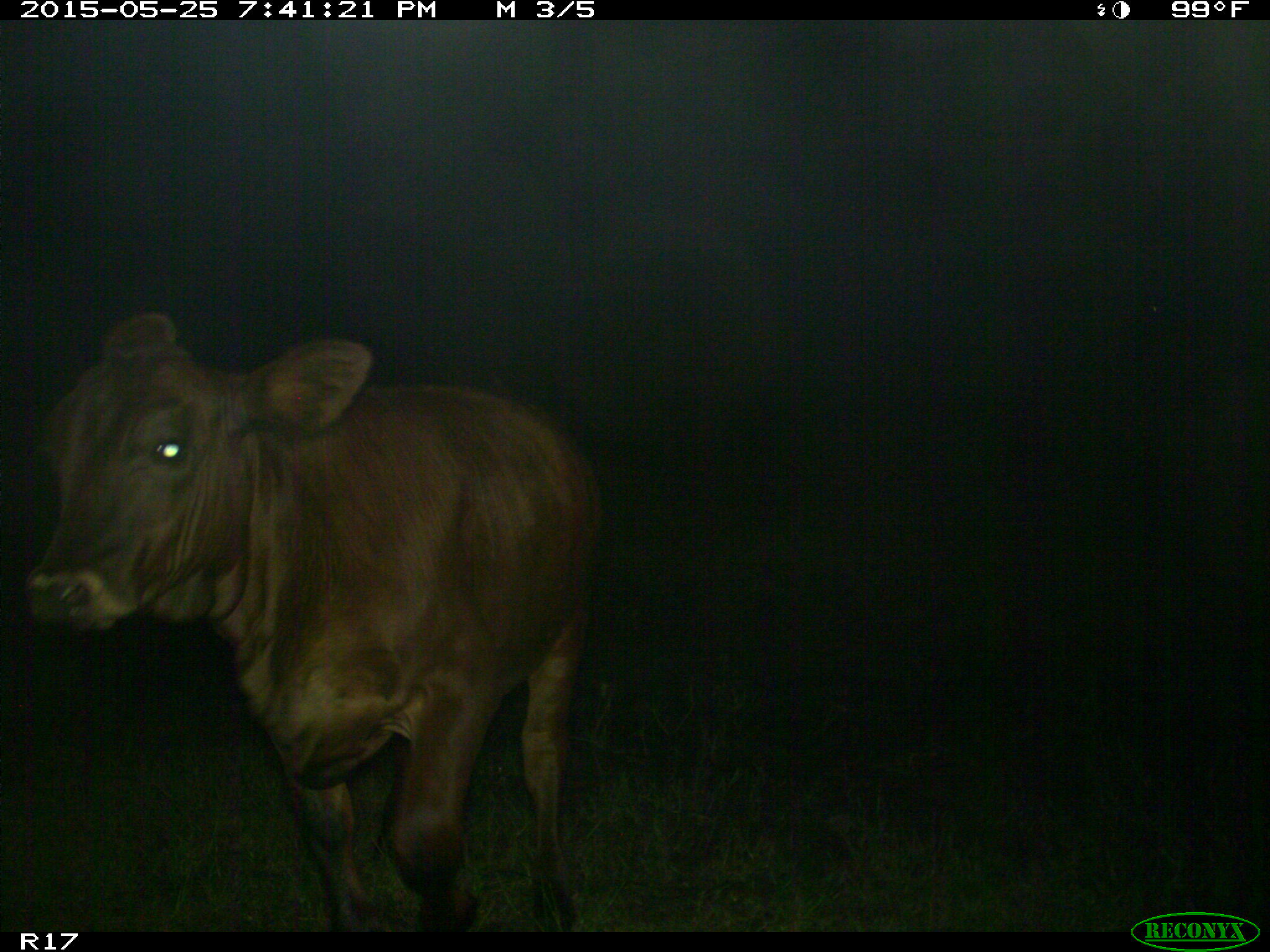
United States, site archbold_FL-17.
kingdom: Animalia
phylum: Chordata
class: Mammalia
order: Artiodactyla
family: Bovidae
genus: Bos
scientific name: Bos taurus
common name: domestic cow